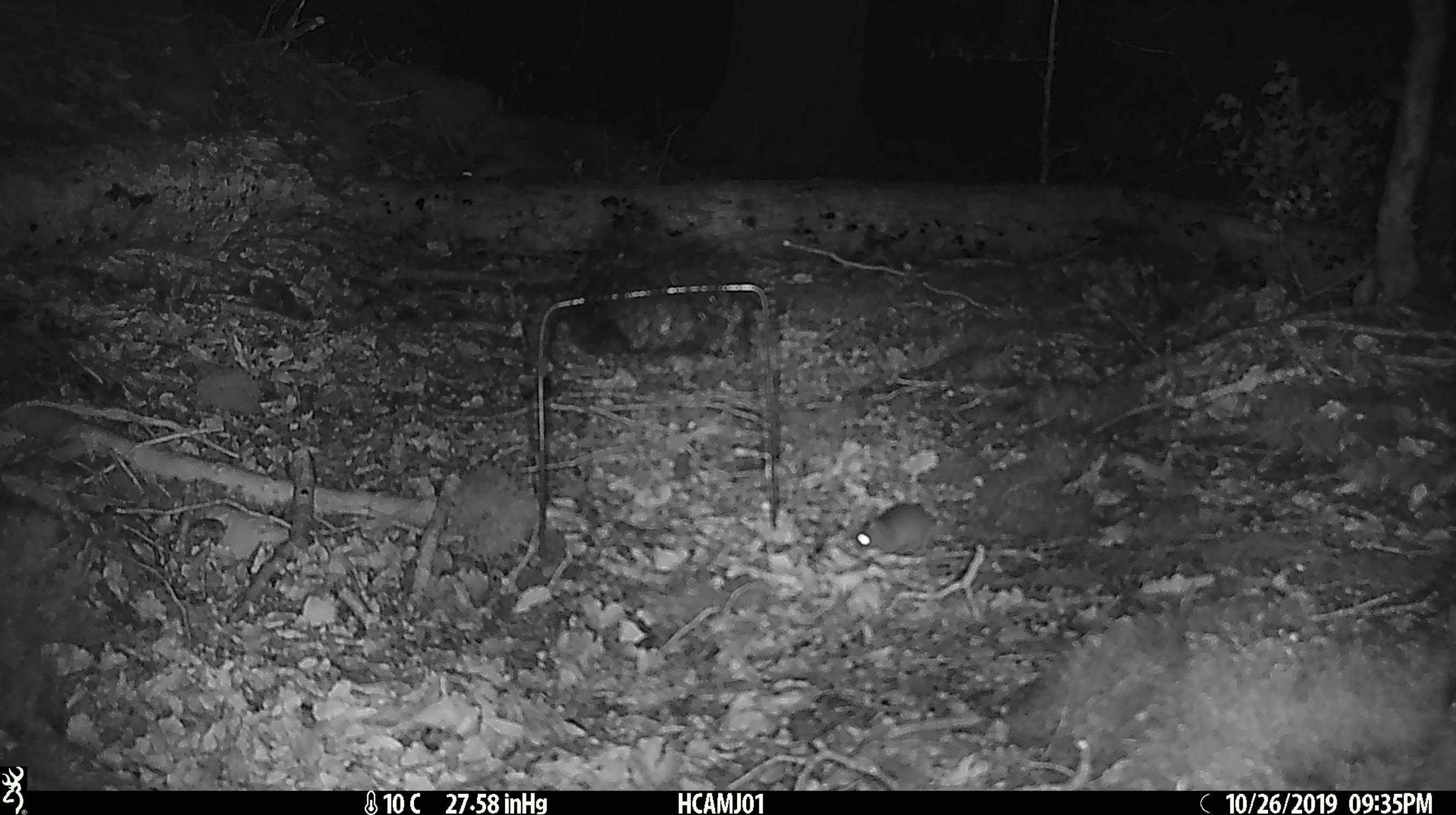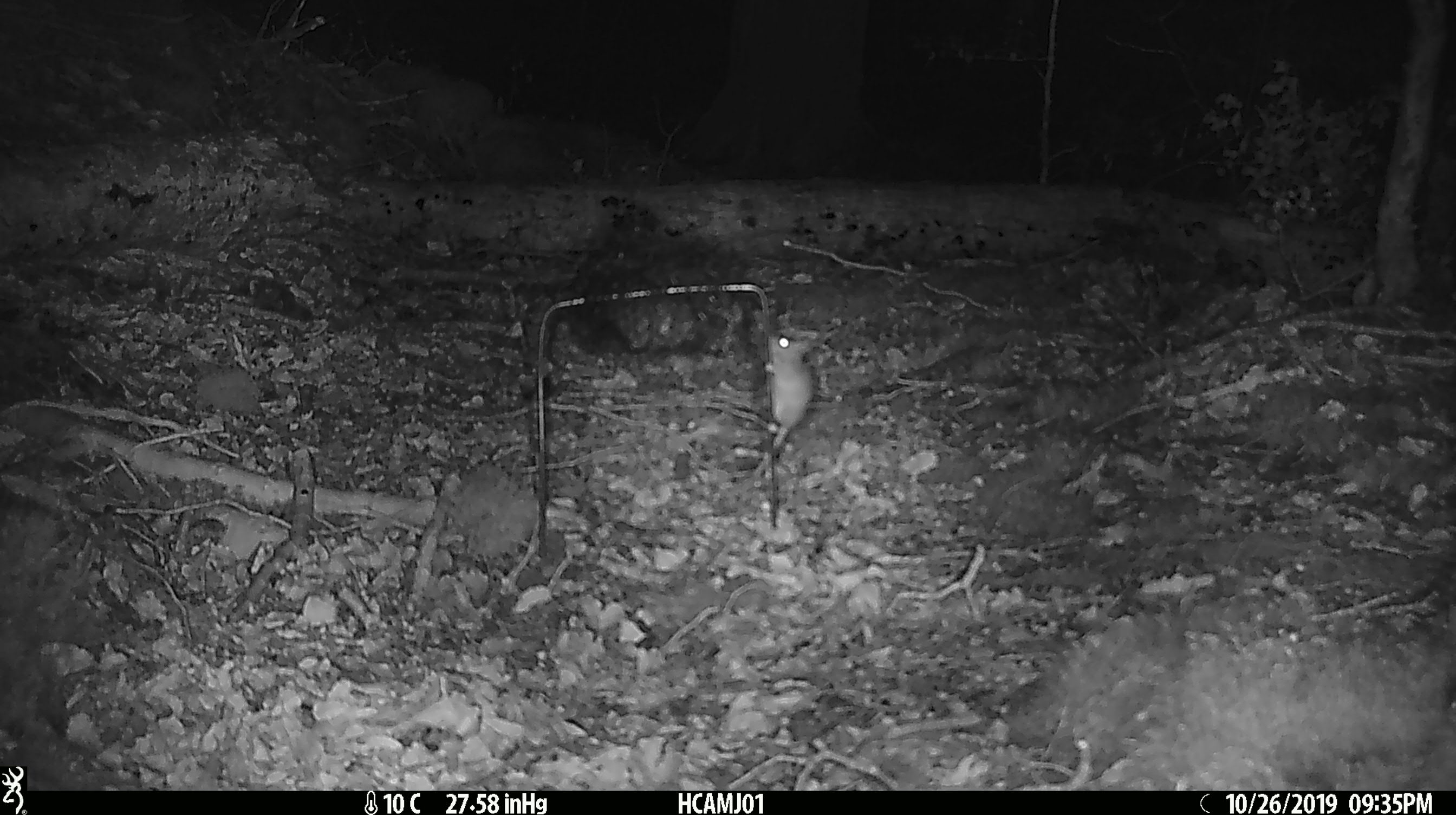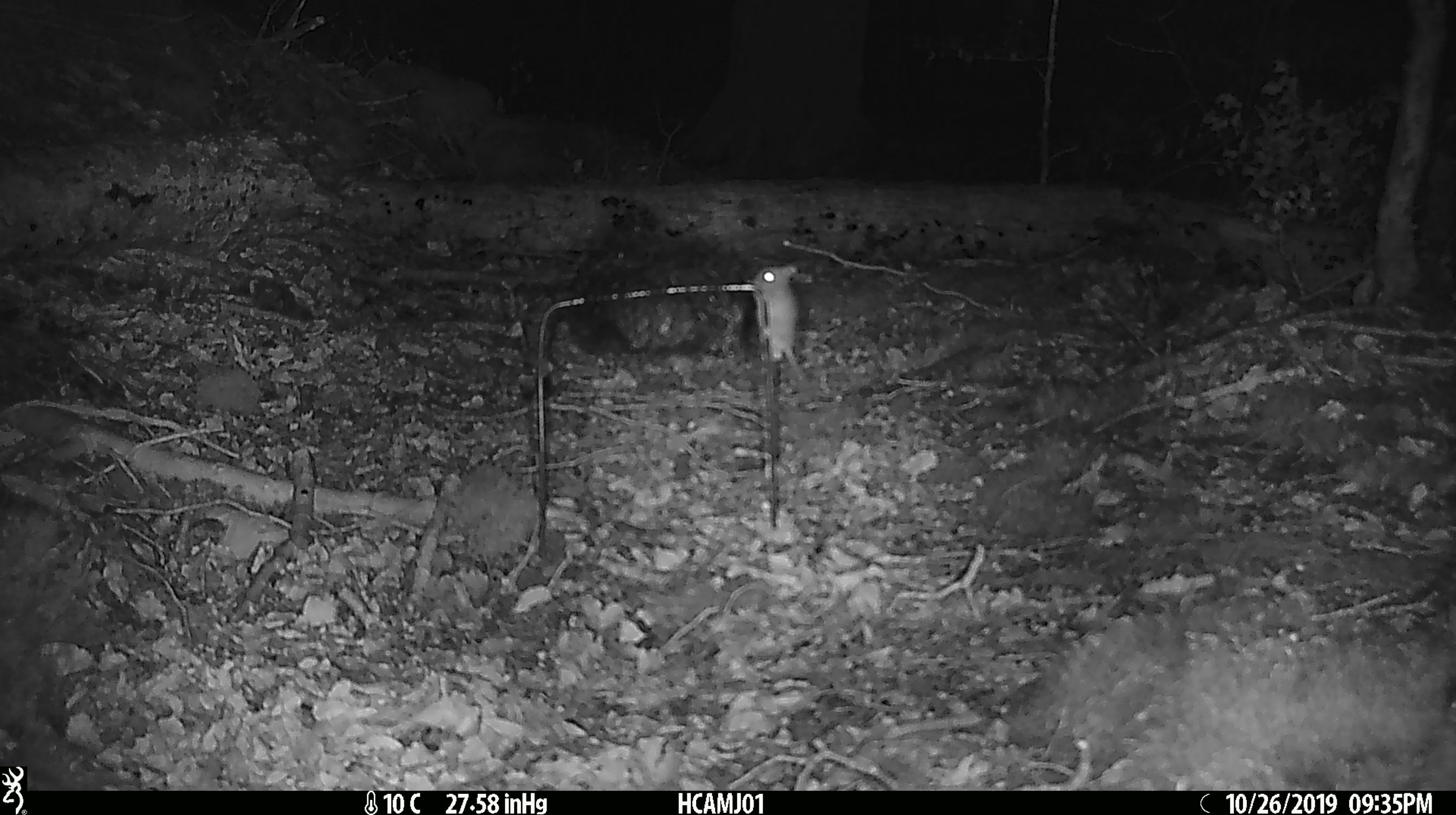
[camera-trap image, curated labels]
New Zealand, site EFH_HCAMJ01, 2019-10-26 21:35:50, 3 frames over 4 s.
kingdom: Animalia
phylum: Chordata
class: Mammalia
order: Rodentia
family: Muridae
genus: Mus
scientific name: Mus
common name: mouse